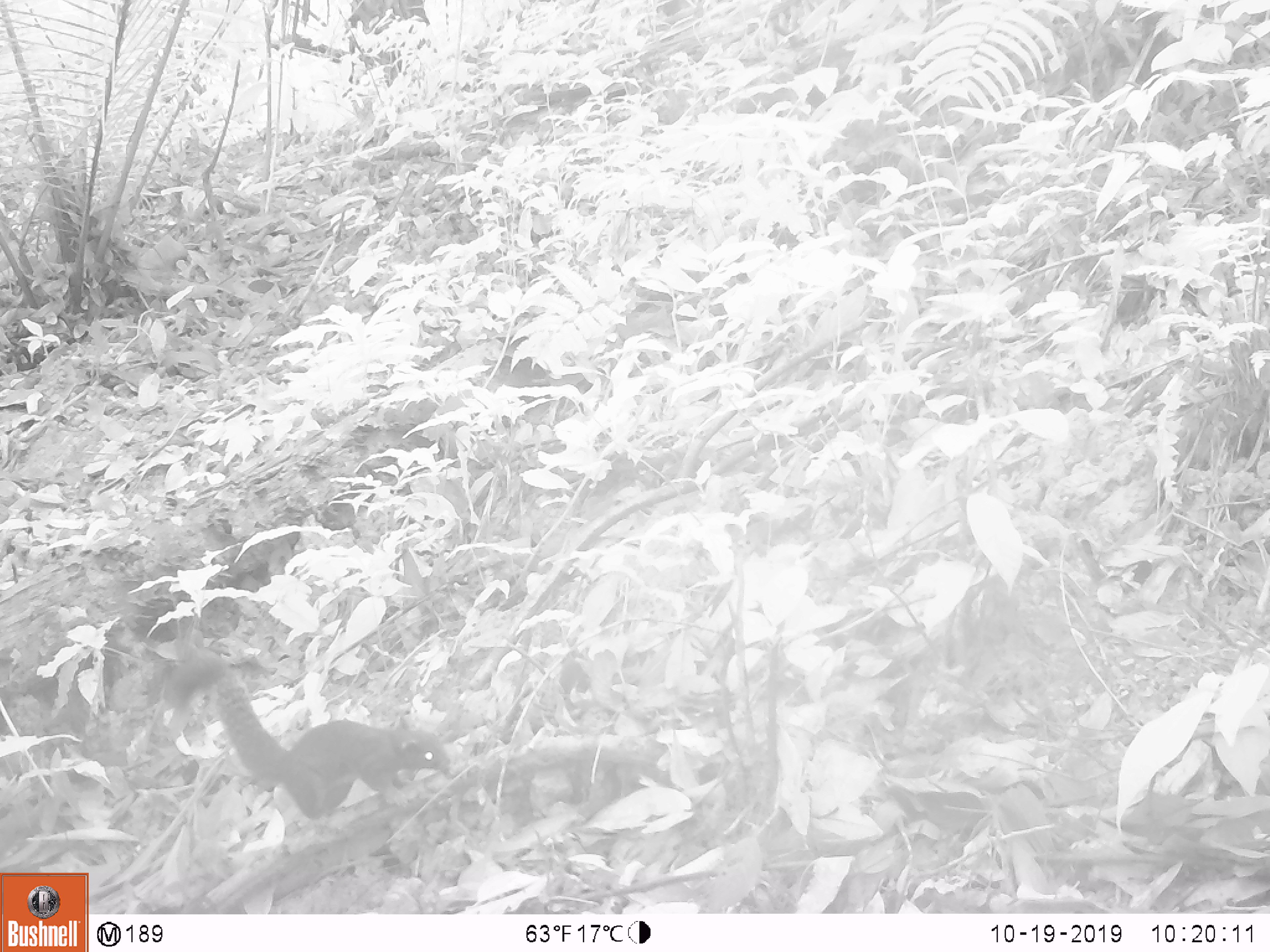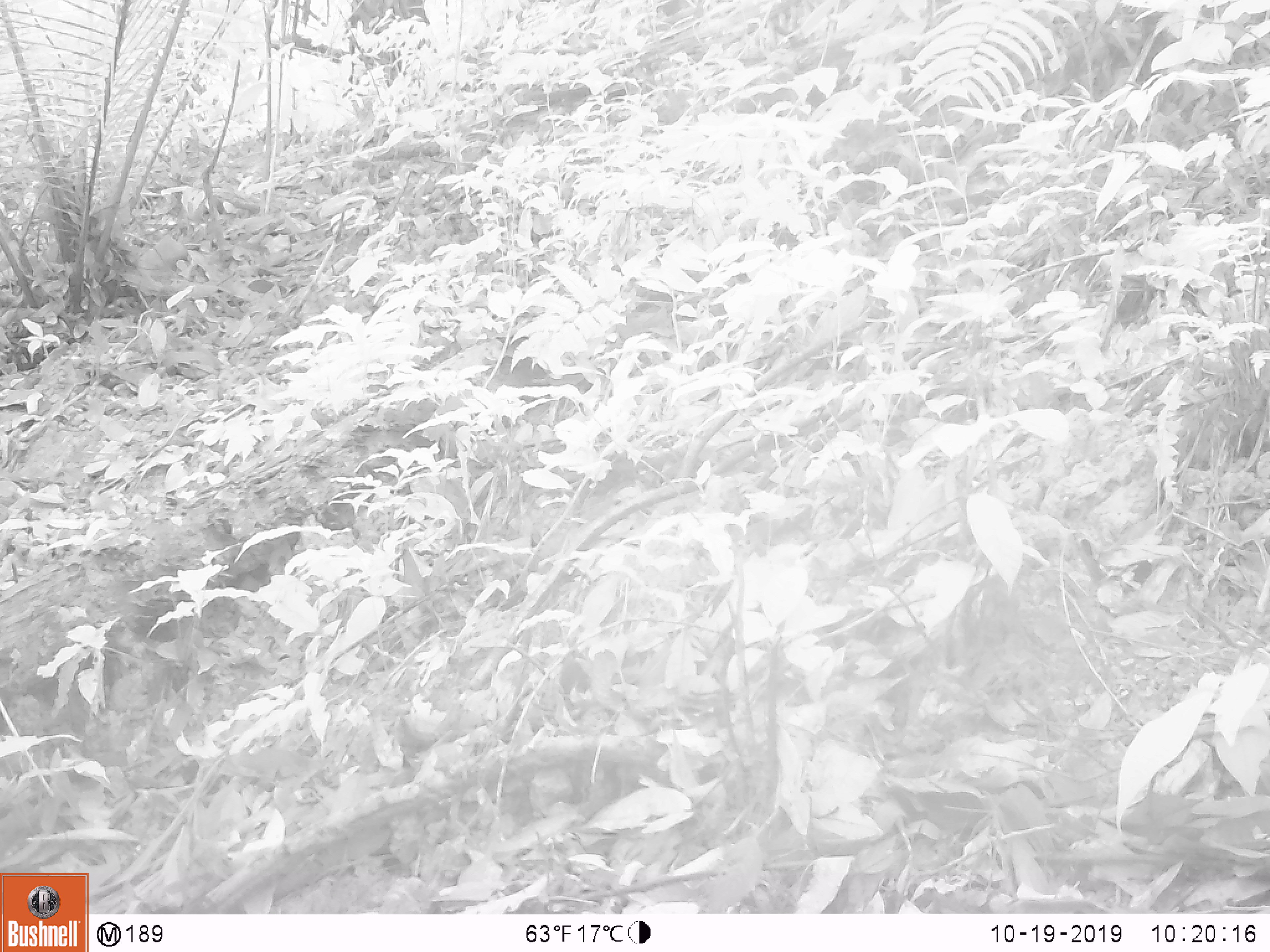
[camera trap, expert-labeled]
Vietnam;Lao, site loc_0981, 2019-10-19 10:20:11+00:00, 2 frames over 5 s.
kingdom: Animalia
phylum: Chordata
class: Mammalia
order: Rodentia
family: Sciuridae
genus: Sciurus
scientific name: Sciurus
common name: squirrel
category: unidentified squirrel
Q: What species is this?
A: Unidentified squirrel (squirrel) (Sciurus).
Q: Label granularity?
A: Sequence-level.